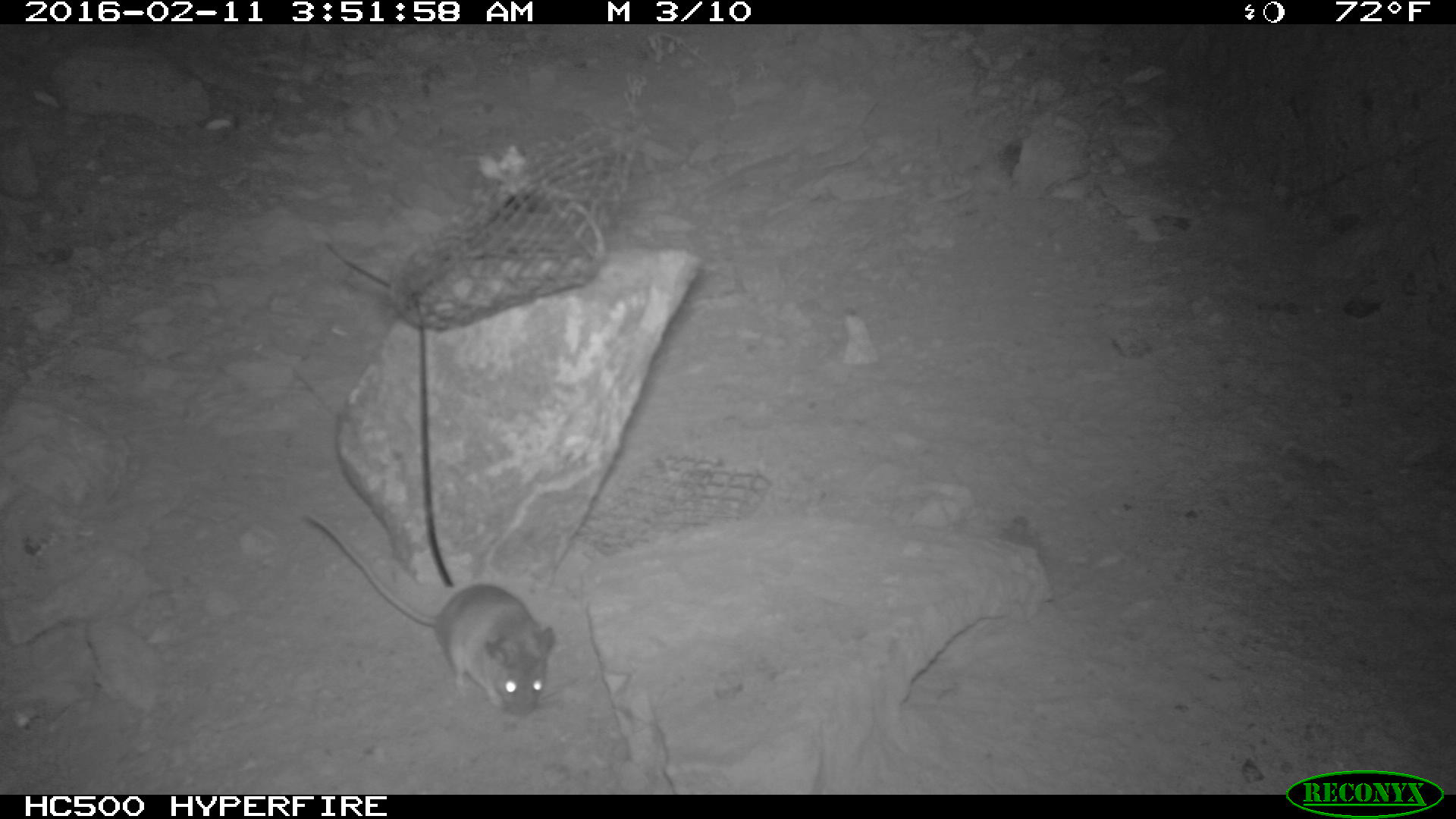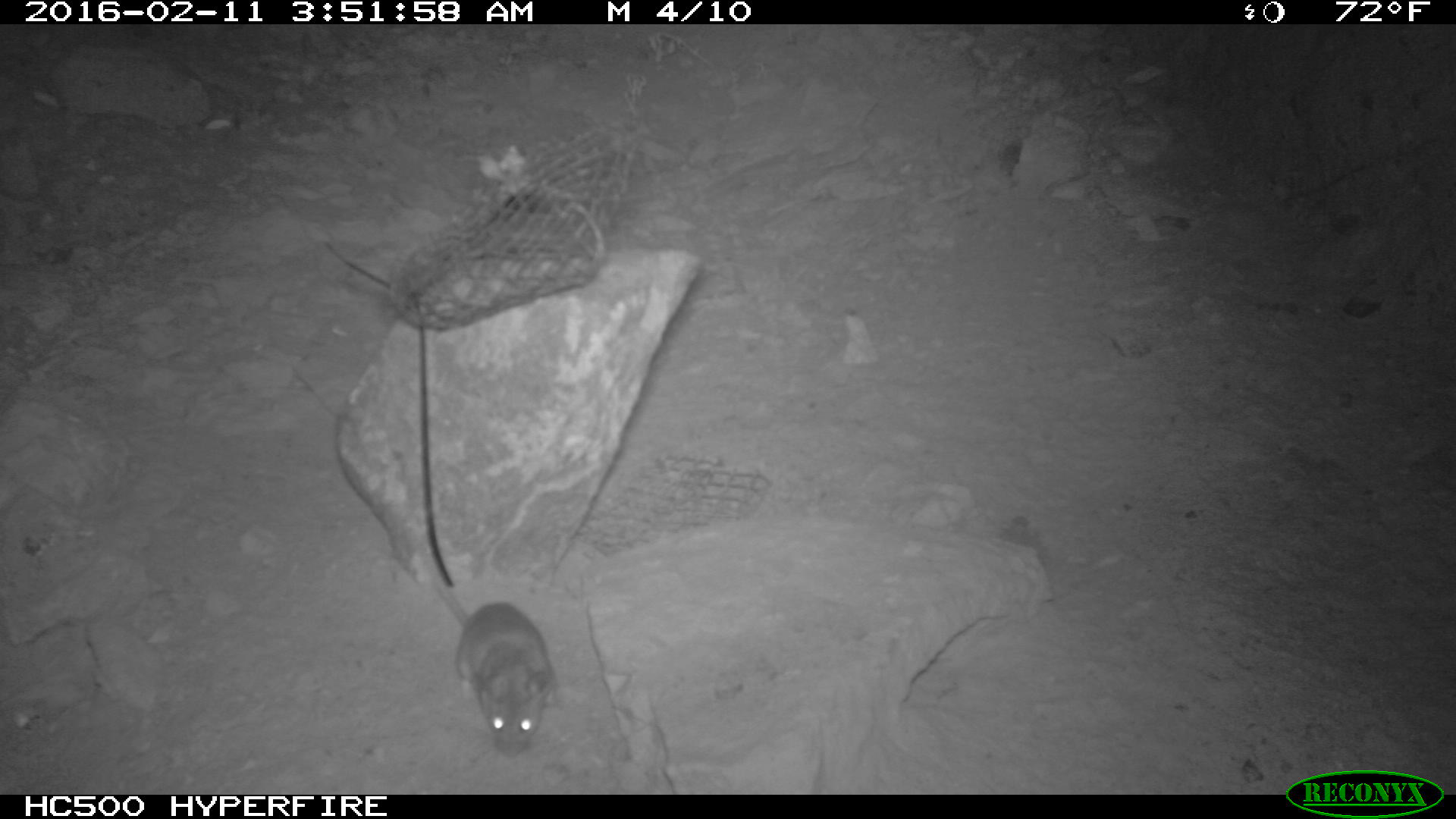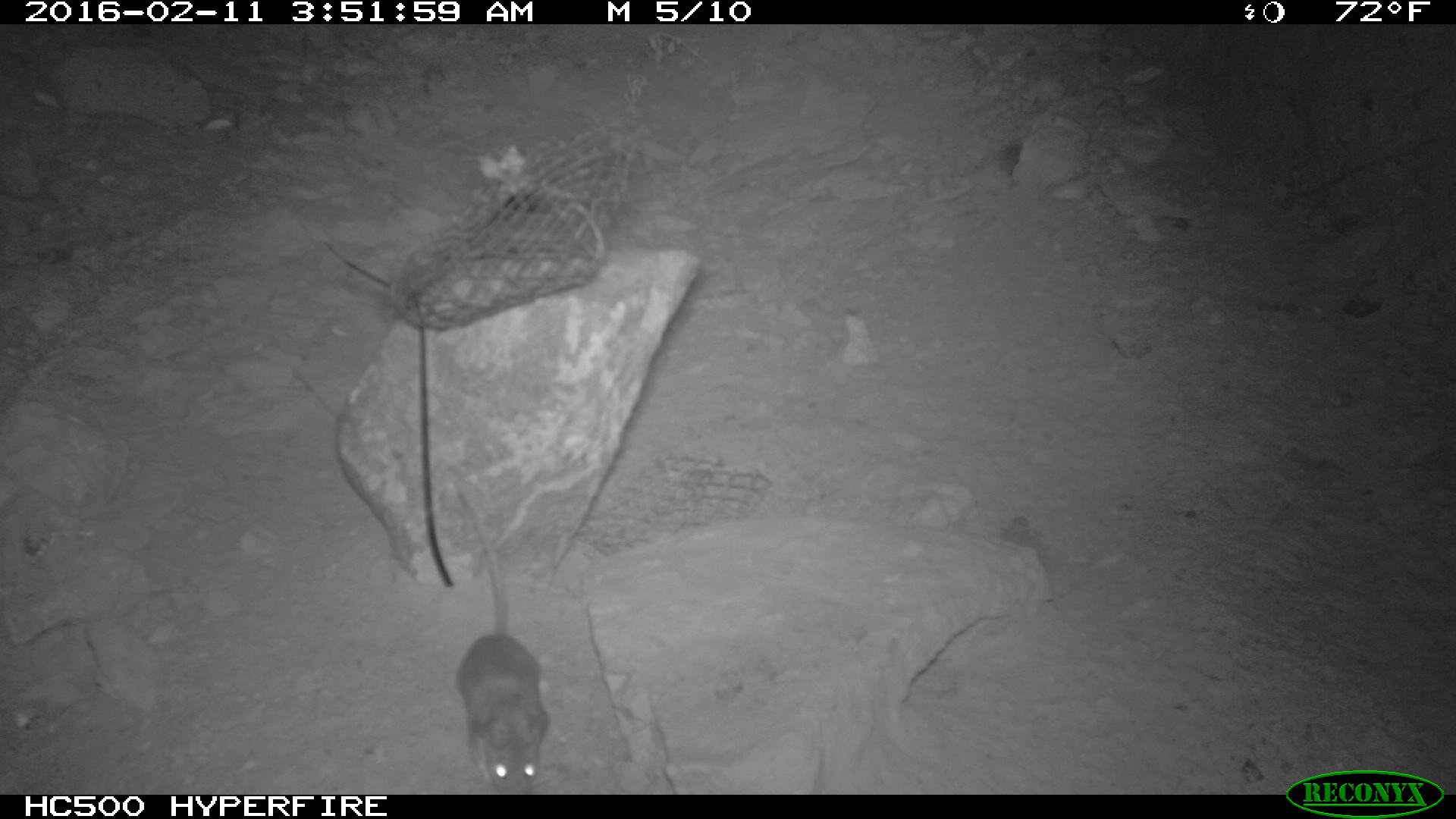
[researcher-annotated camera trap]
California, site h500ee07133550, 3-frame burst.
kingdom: Animalia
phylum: Chordata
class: Mammalia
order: Rodentia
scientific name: Rodentia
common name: rodent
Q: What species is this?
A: Rodent (Rodentia).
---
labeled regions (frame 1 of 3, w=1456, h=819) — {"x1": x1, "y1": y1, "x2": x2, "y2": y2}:
rodent: {"x1": 298, "y1": 510, "x2": 556, "y2": 726}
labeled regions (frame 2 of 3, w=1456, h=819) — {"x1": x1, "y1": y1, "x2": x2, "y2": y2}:
rodent: {"x1": 425, "y1": 566, "x2": 557, "y2": 758}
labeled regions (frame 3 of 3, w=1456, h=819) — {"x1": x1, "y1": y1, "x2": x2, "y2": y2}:
rodent: {"x1": 455, "y1": 486, "x2": 550, "y2": 794}